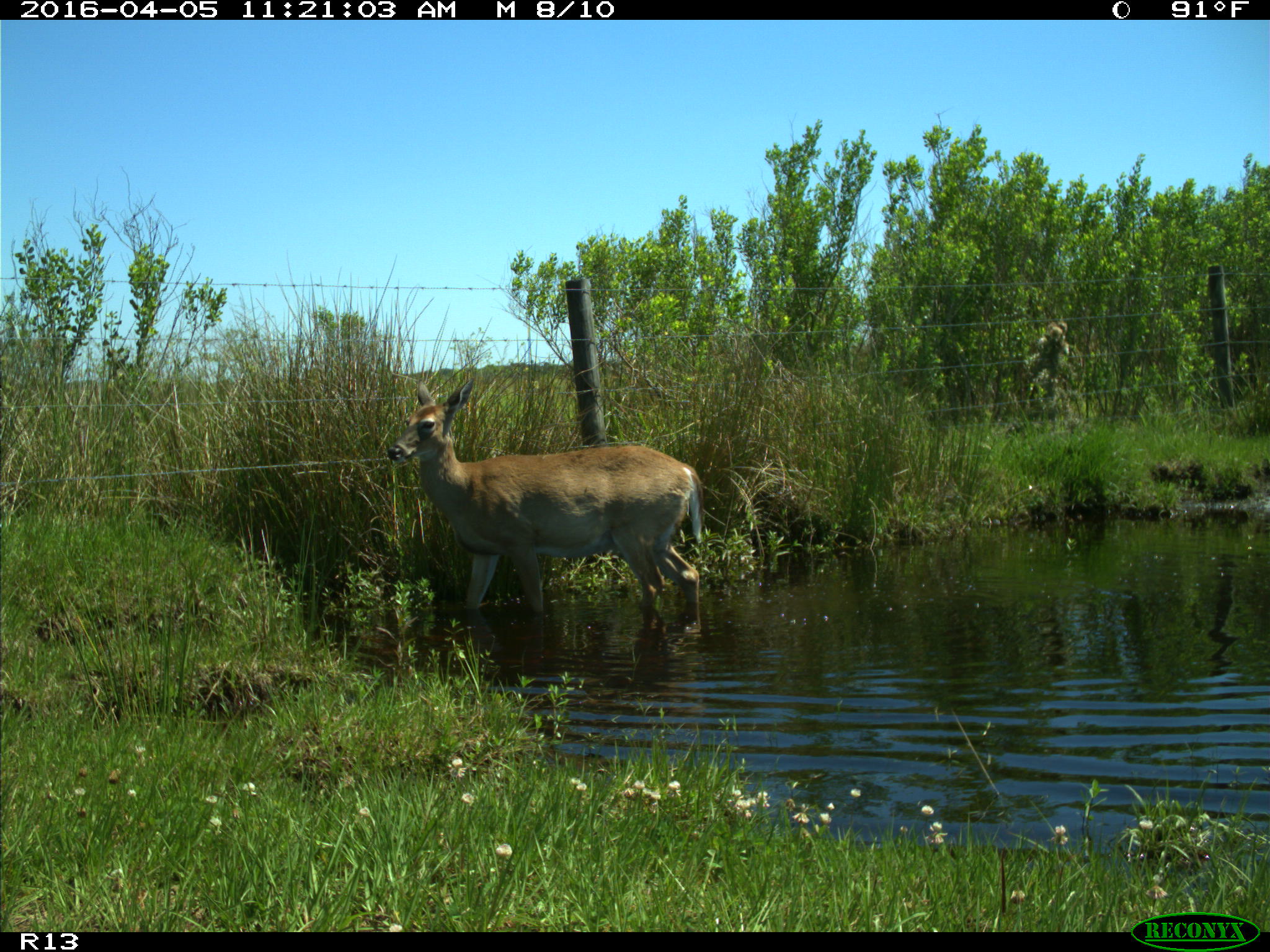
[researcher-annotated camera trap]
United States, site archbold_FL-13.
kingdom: Animalia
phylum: Chordata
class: Mammalia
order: Artiodactyla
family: Cervidae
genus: Odocoileus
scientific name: Odocoileus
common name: deer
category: unidentified deer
Unidentified deer (deer) (Odocoileus).